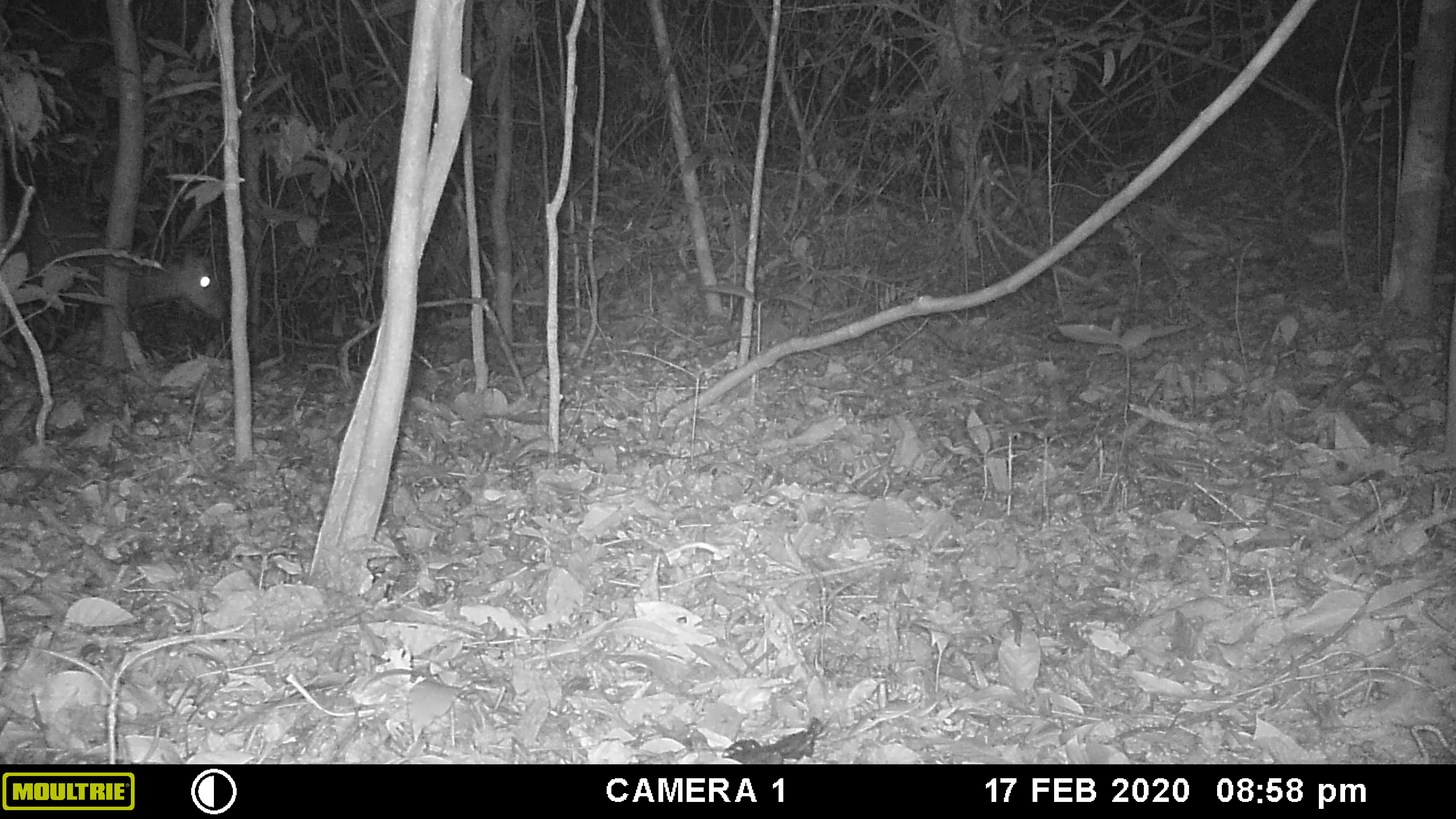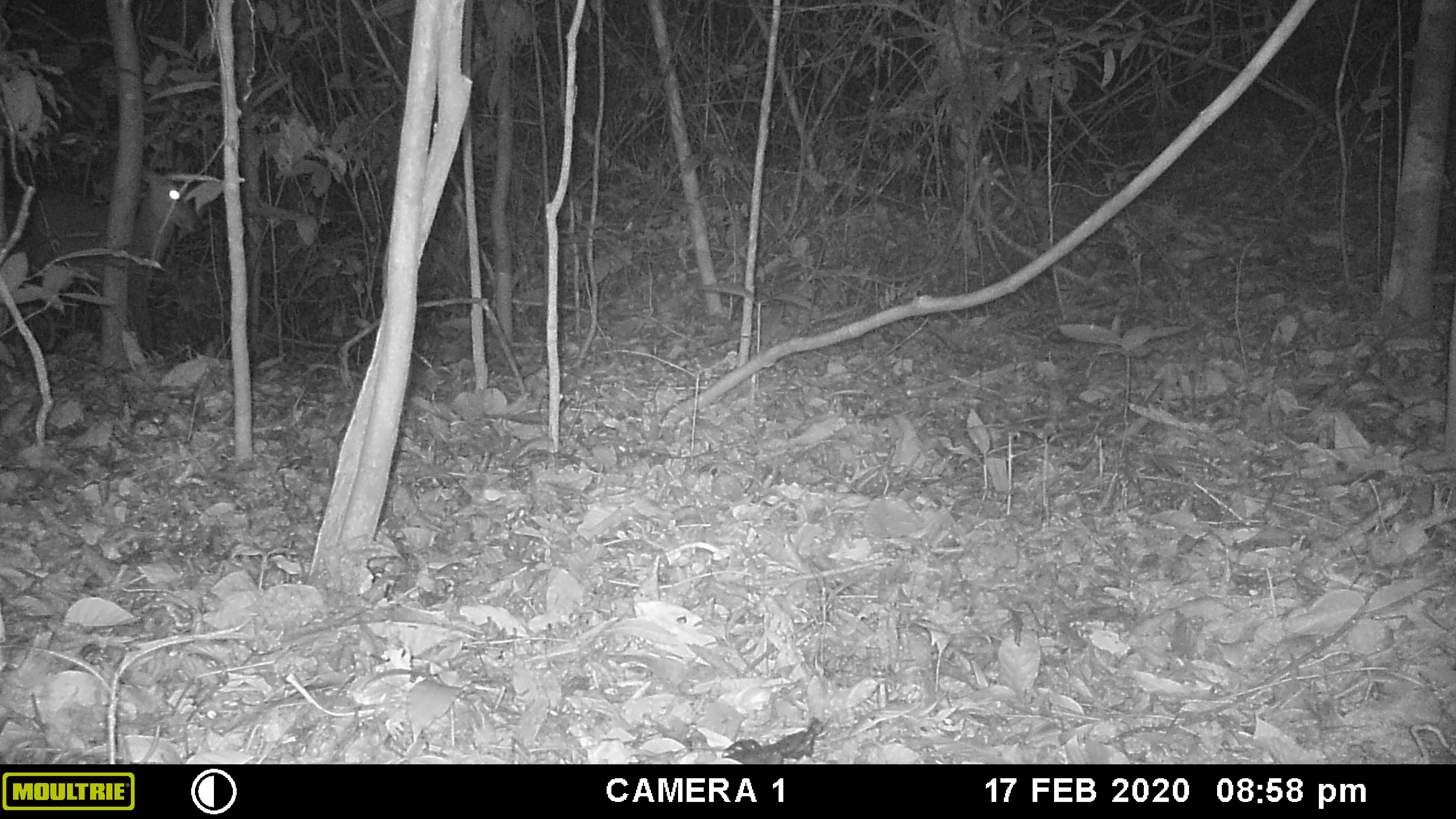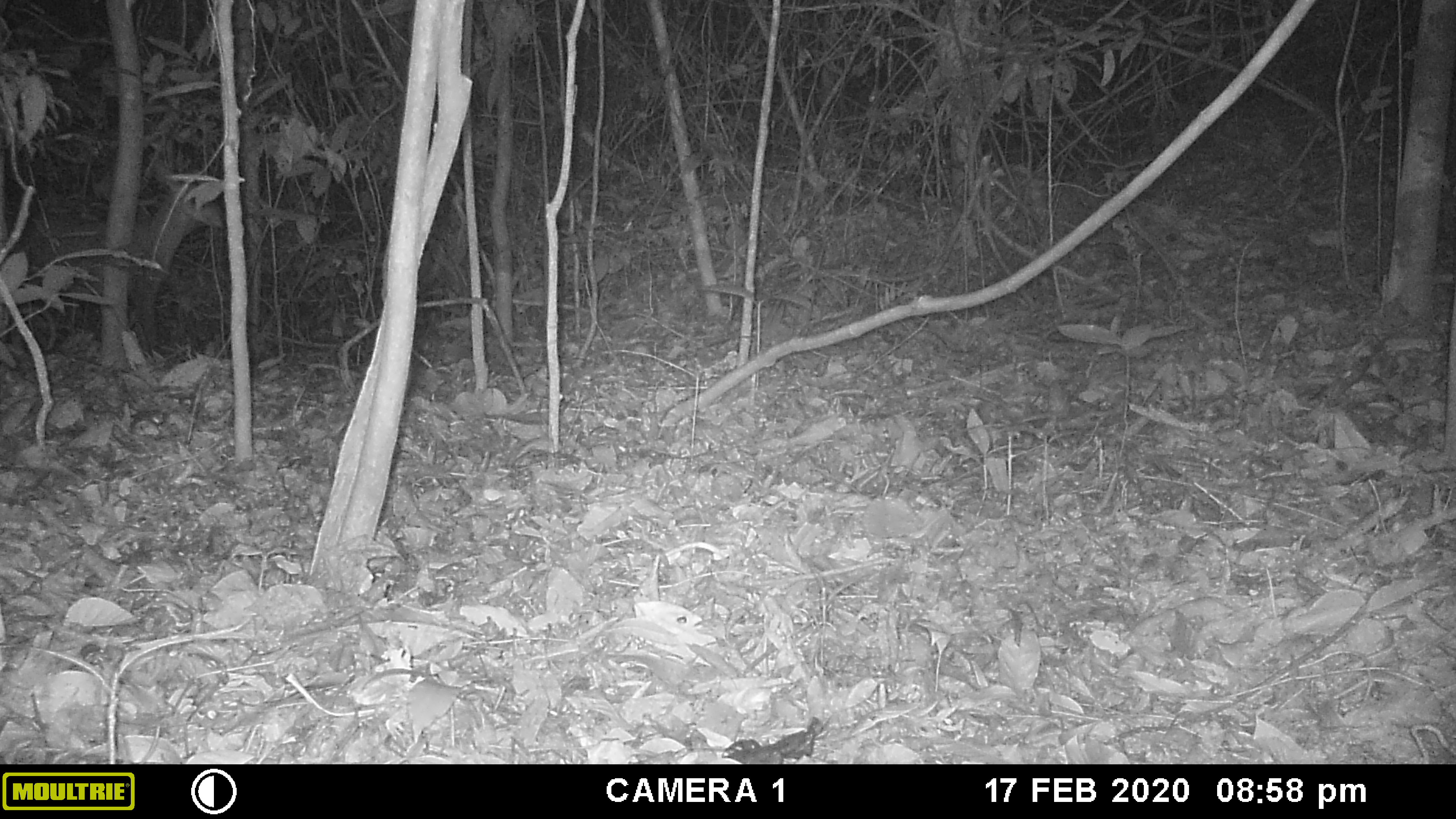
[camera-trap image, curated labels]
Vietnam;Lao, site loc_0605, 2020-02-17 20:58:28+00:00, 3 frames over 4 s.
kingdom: Animalia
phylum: Chordata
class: Mammalia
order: Artiodactyla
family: Cervidae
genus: Muntiacus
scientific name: Muntiacus rooseveltorum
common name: roosevelt's muntjac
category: roosevelts muntjac group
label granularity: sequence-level